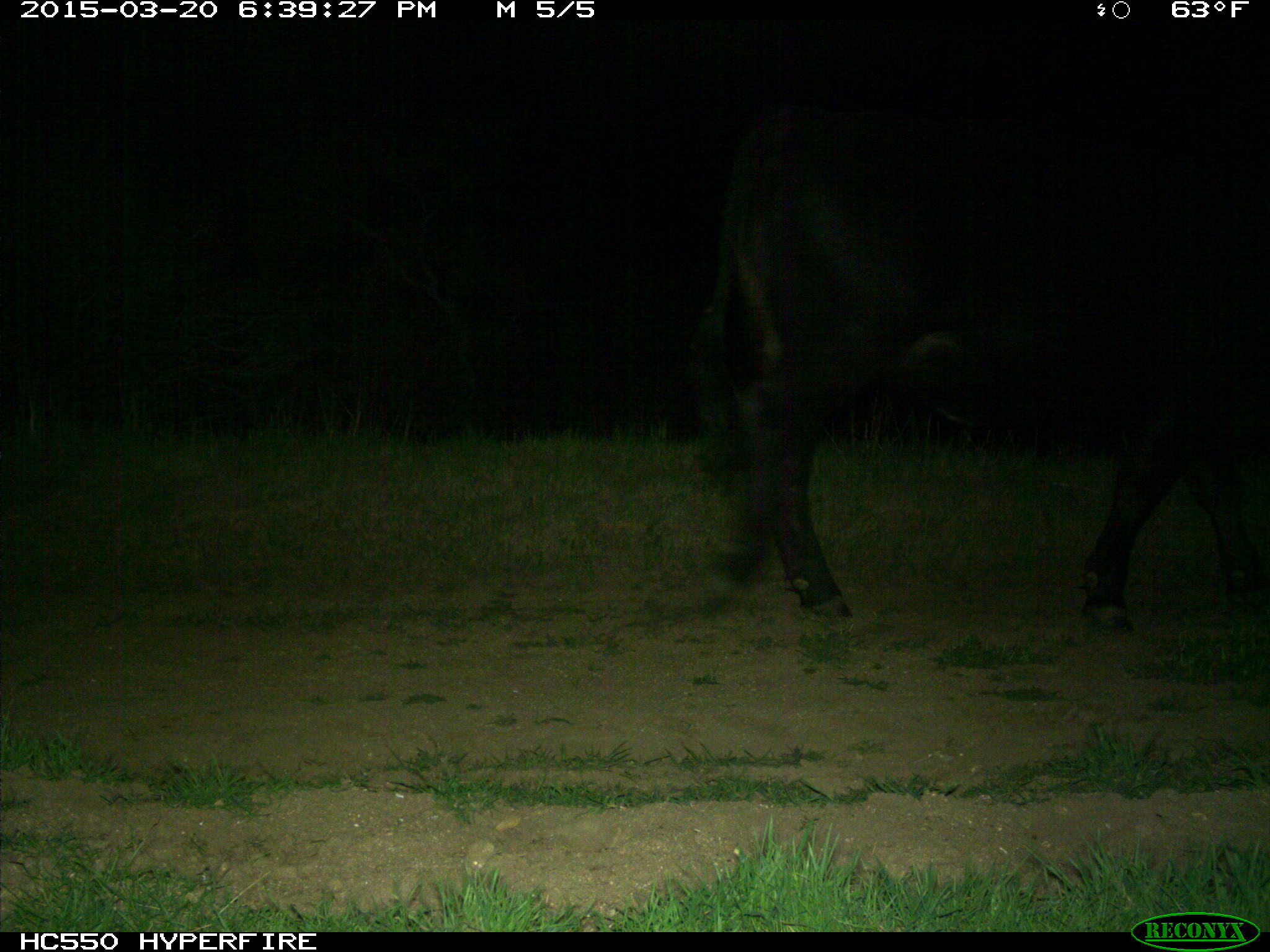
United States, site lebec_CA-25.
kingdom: Animalia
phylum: Chordata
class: Mammalia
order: Artiodactyla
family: Bovidae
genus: Bos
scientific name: Bos taurus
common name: domestic cow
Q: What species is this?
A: Bos taurus (domestic cow).